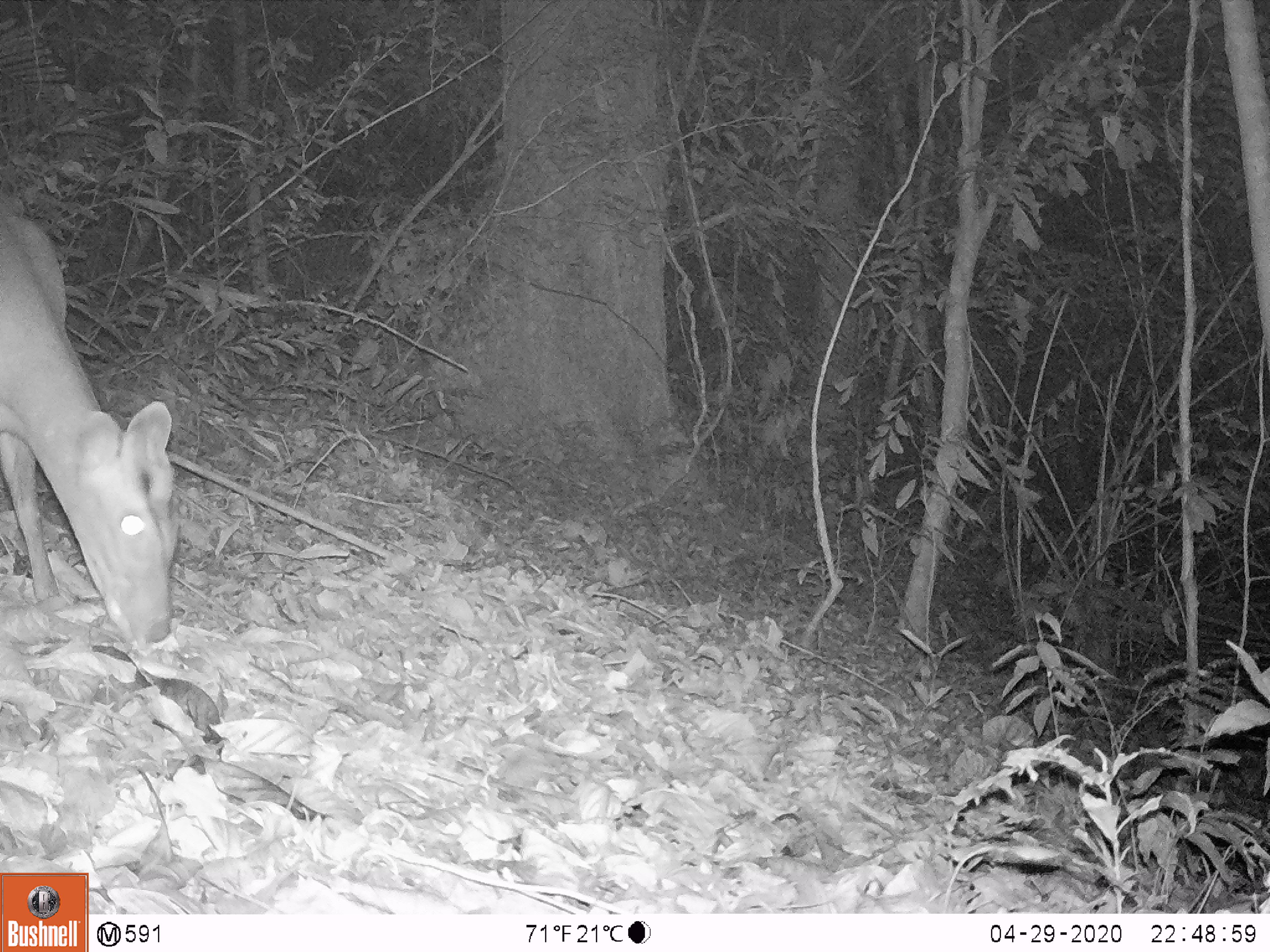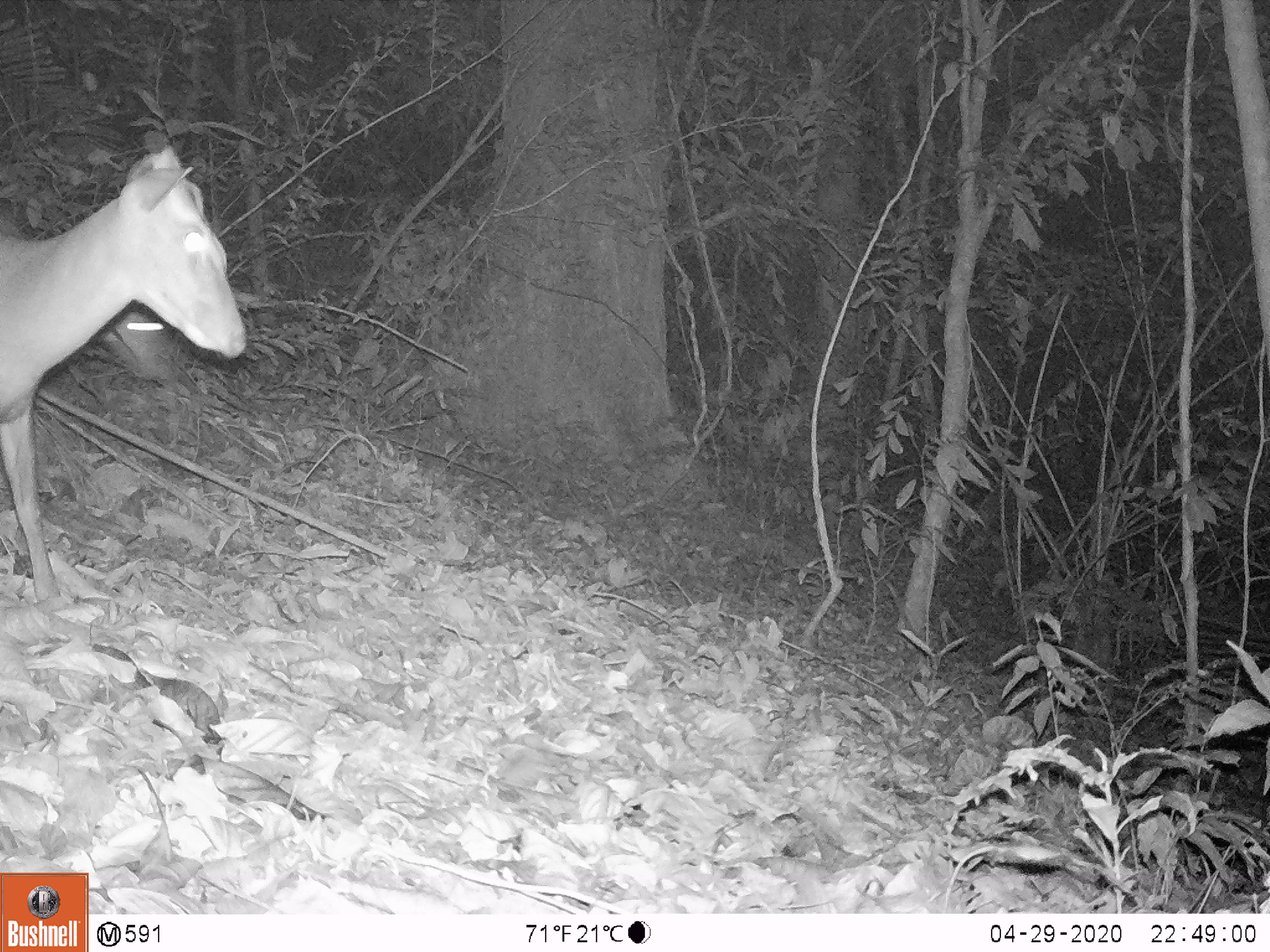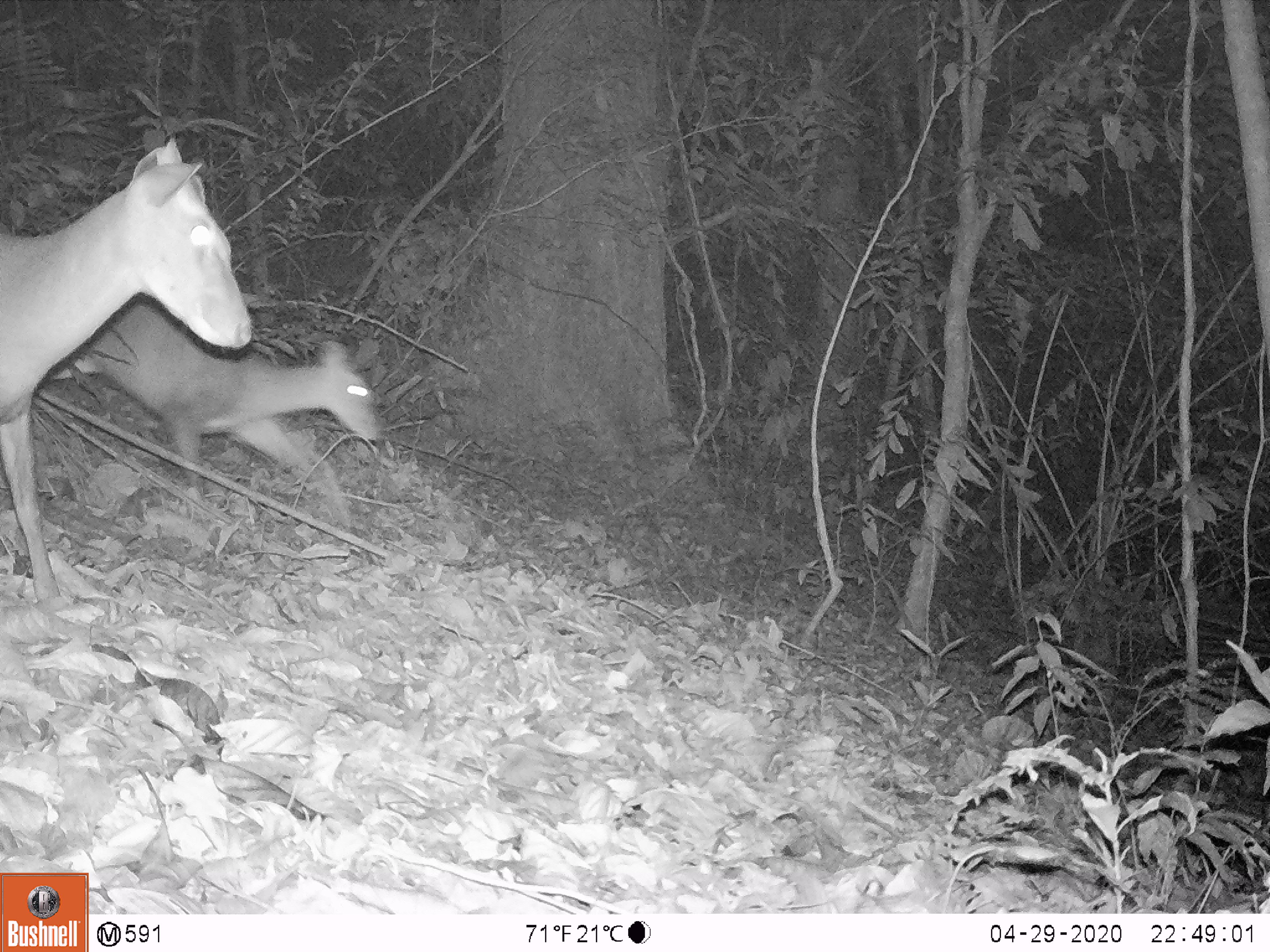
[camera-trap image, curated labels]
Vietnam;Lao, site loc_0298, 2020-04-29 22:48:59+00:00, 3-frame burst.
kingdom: Animalia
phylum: Chordata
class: Mammalia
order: Artiodactyla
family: Cervidae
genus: Muntiacus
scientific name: Muntiacus rooseveltorum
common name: roosevelt's muntjac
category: roosevelts muntjac group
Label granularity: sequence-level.